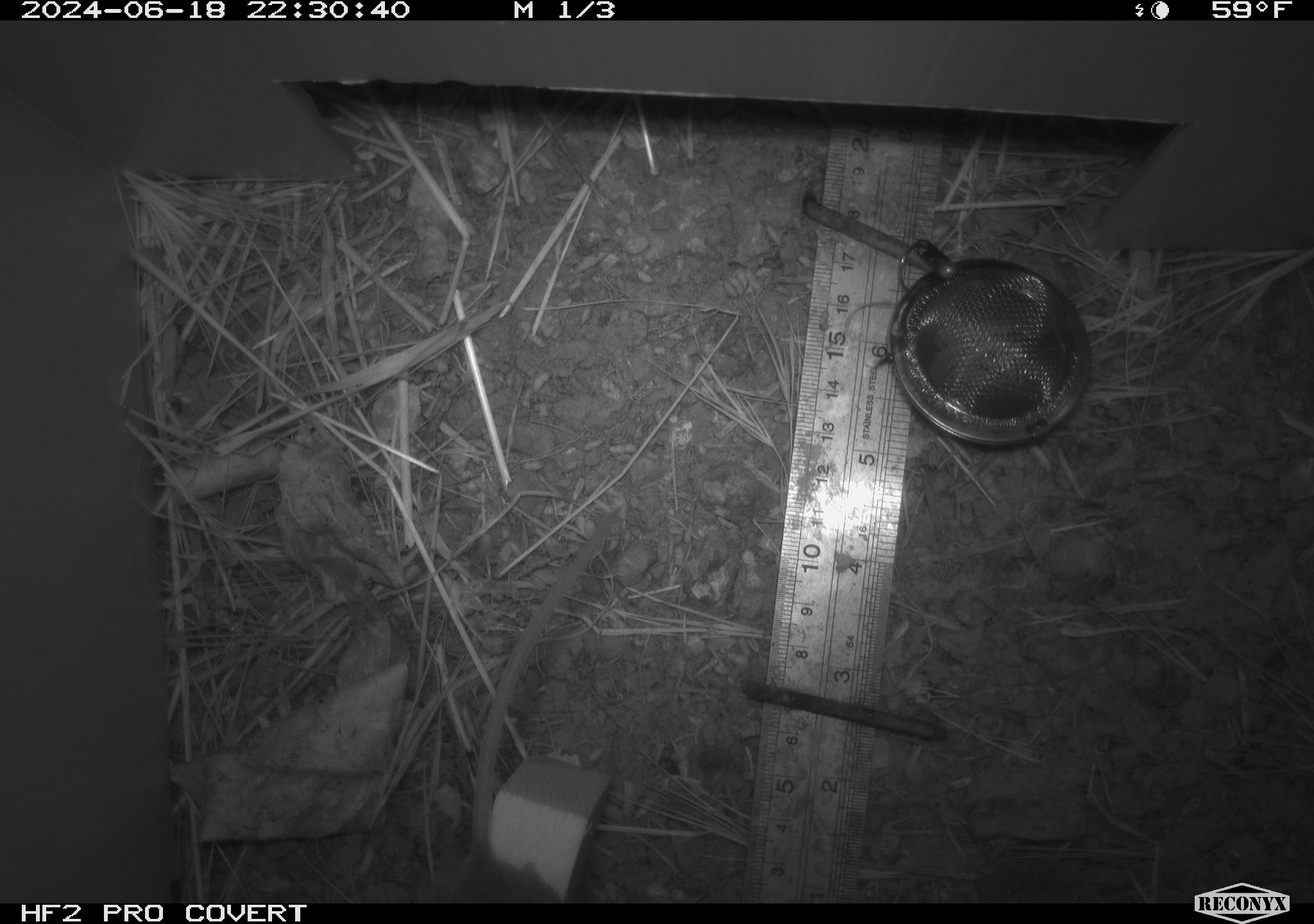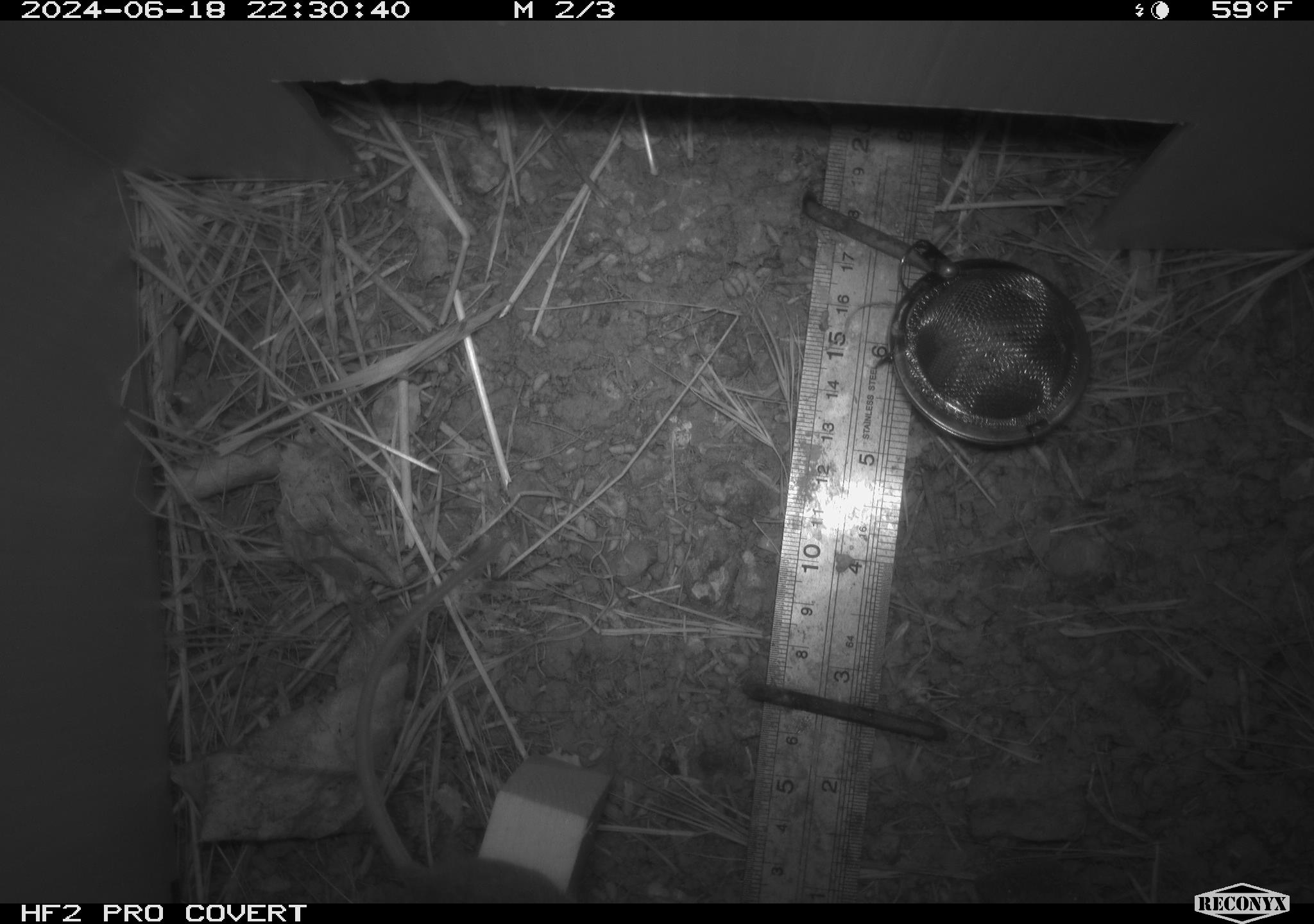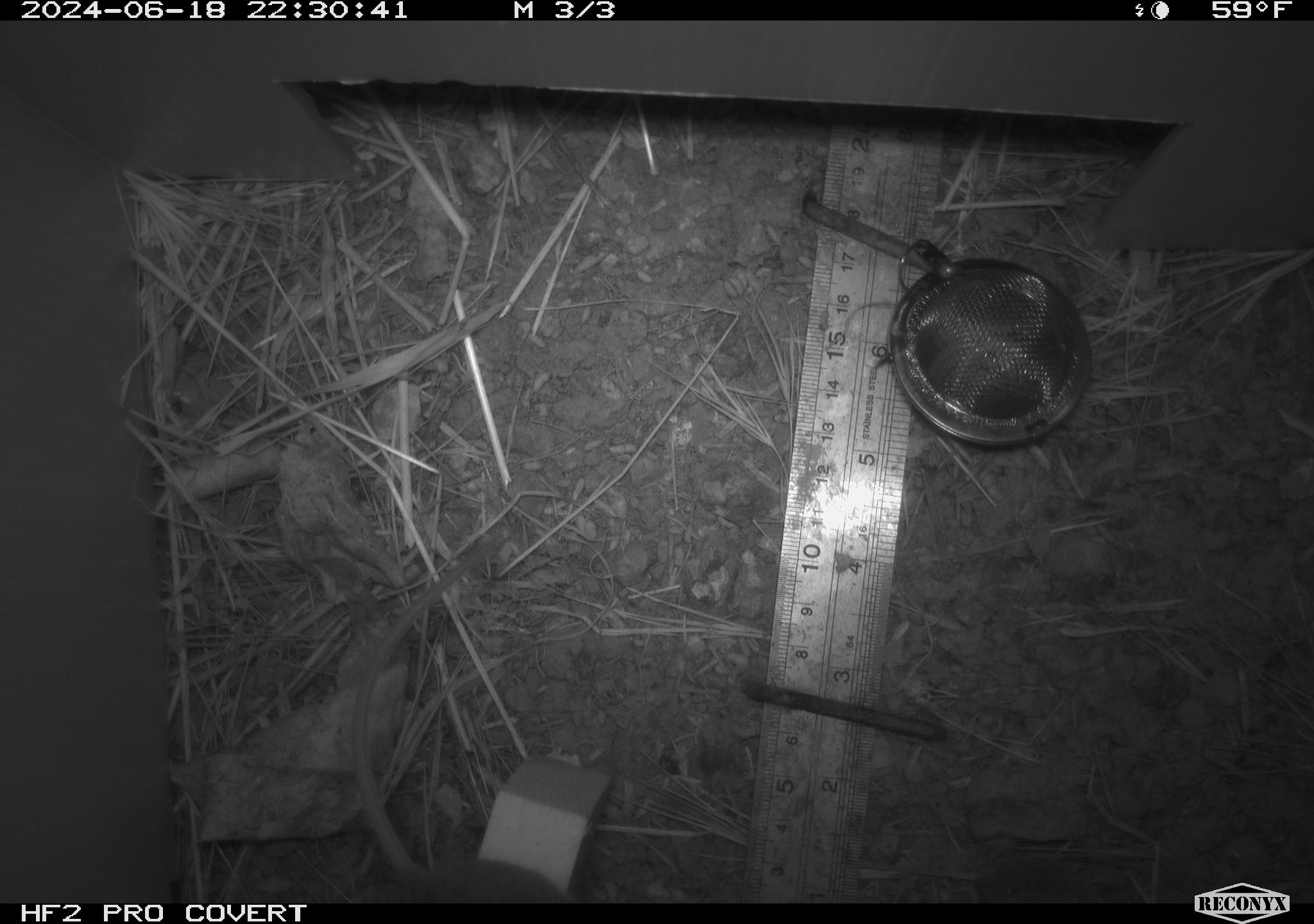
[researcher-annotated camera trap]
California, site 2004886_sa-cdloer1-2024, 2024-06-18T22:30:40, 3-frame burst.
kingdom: Animalia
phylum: Chordata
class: Mammalia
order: Rodentia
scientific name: Rodentia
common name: mouse species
Mouse species (Rodentia).